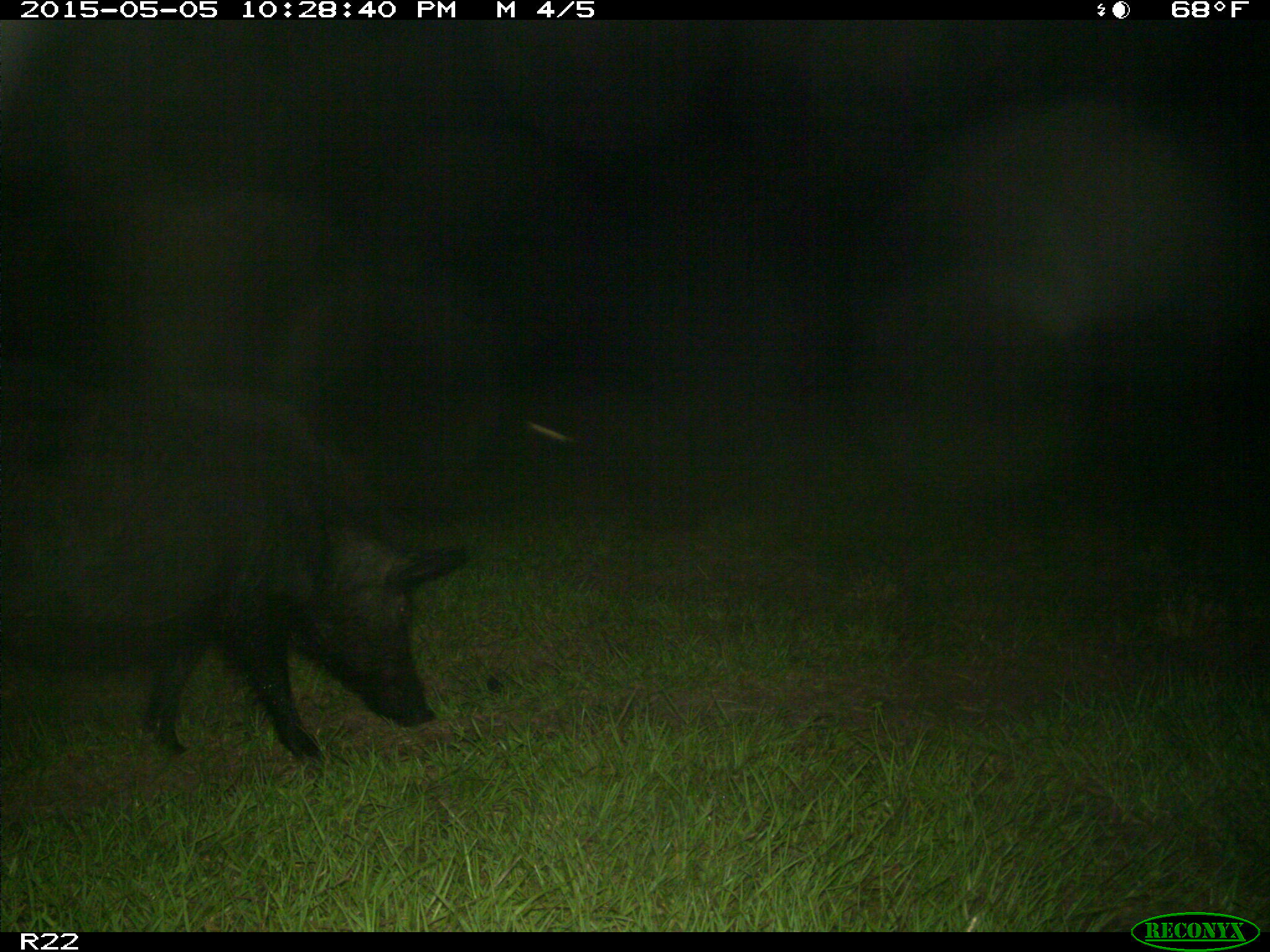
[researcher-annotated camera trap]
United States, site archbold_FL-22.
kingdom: Animalia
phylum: Chordata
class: Mammalia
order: Artiodactyla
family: Suidae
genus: Sus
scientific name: Sus scrofa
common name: wild boar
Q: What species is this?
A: Sus scrofa (wild boar).